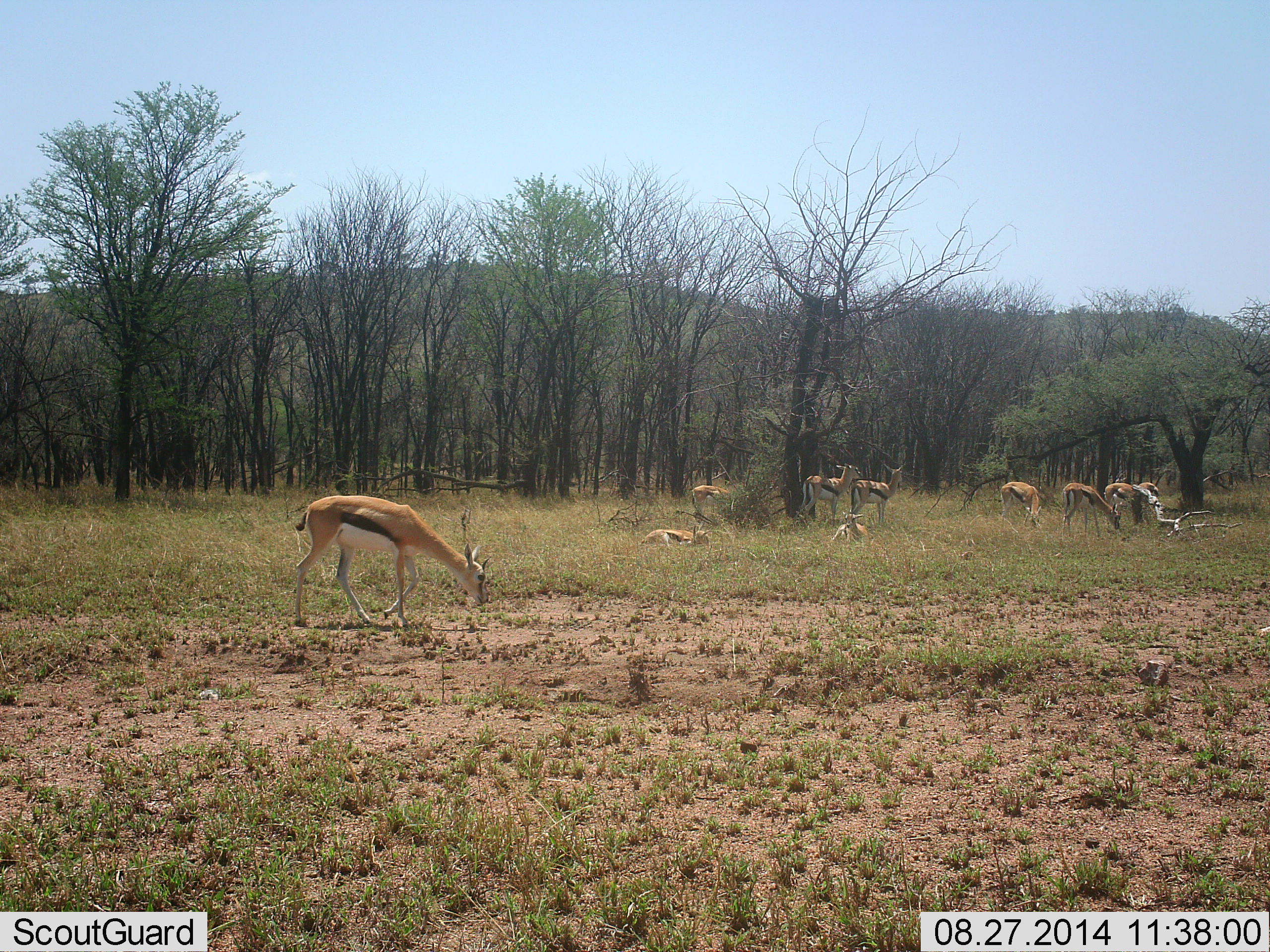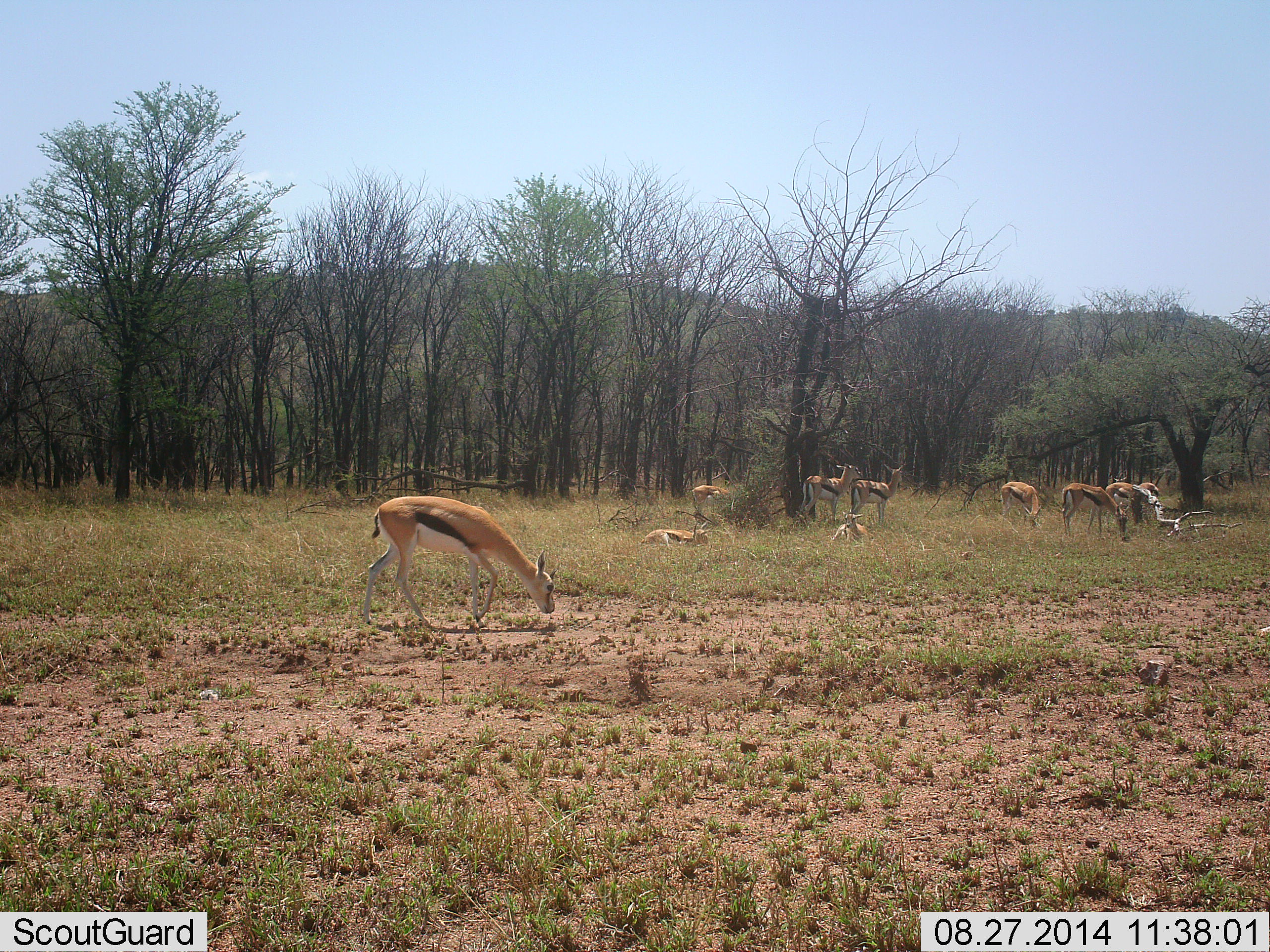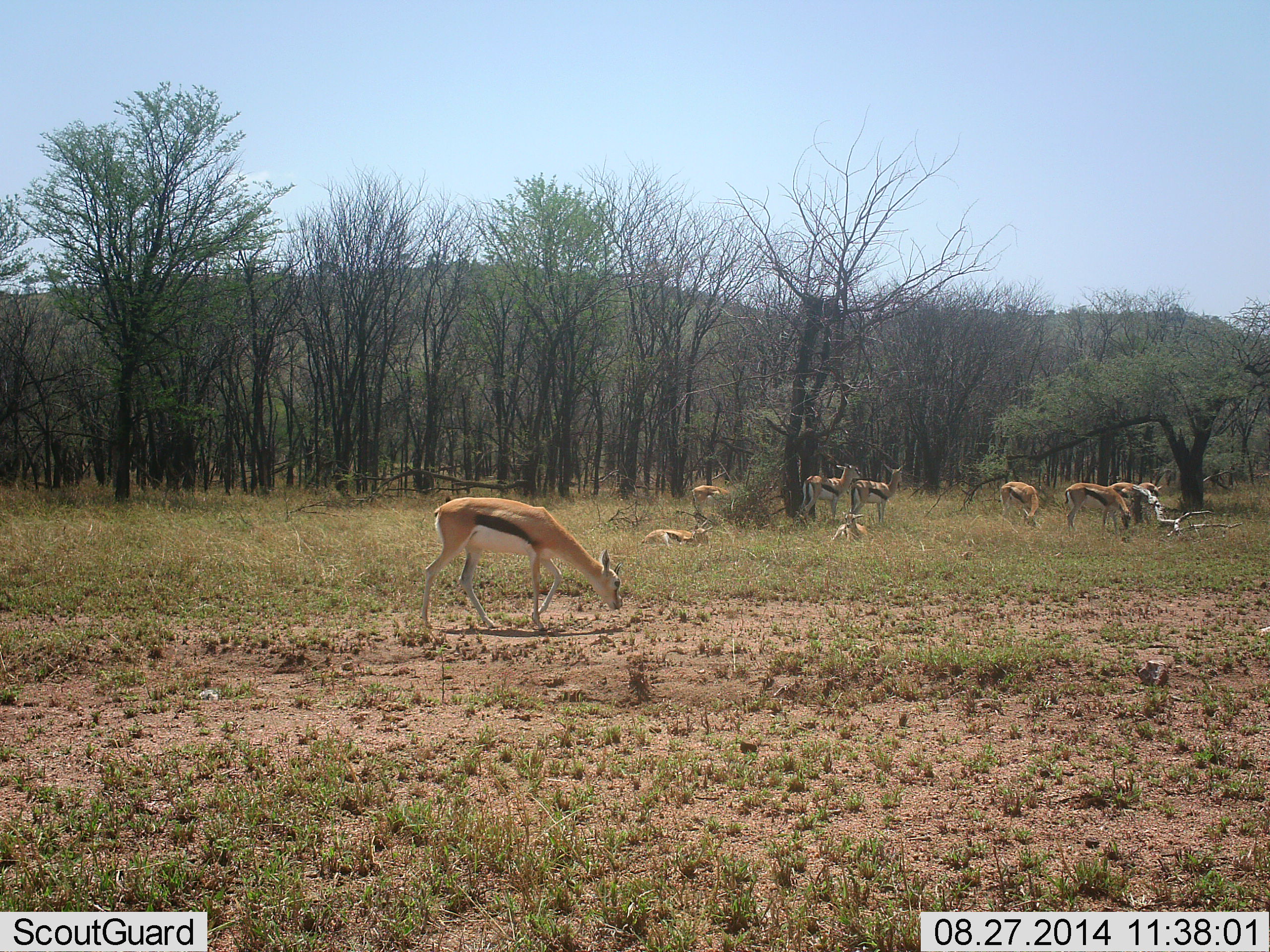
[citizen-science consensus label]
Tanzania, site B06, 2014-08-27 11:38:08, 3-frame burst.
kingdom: Animalia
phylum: Chordata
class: Mammalia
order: Artiodactyla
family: Bovidae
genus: Eudorcas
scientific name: Eudorcas thomsonii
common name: thomson's gazelle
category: gazellethomsons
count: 10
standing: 70%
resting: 90%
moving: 50%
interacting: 0%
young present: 0%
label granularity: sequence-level